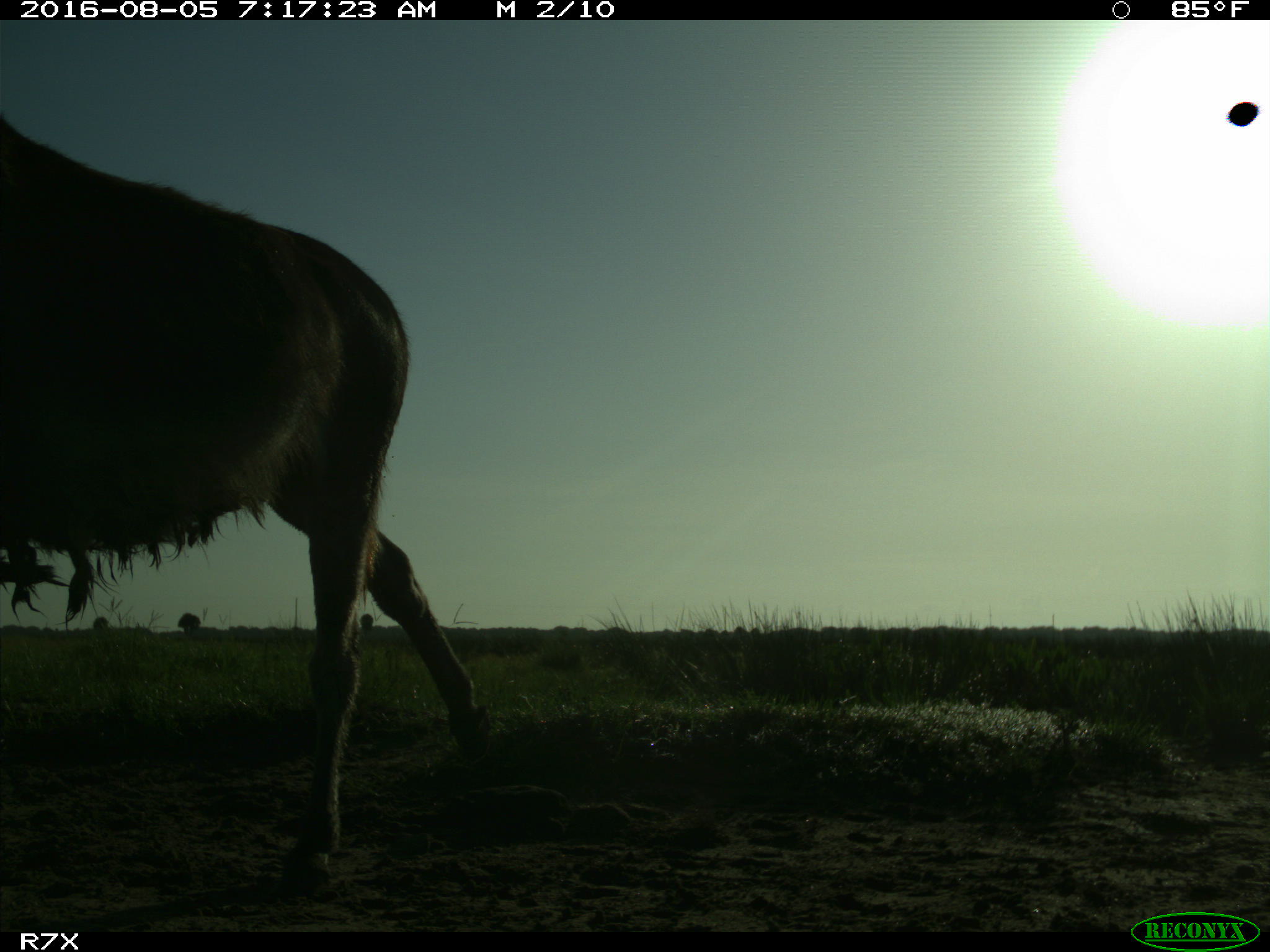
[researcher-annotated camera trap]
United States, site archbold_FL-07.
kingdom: Animalia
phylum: Chordata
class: Mammalia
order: Perissodactyla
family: Equidae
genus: Equus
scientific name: Equus africanus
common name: african wild ass